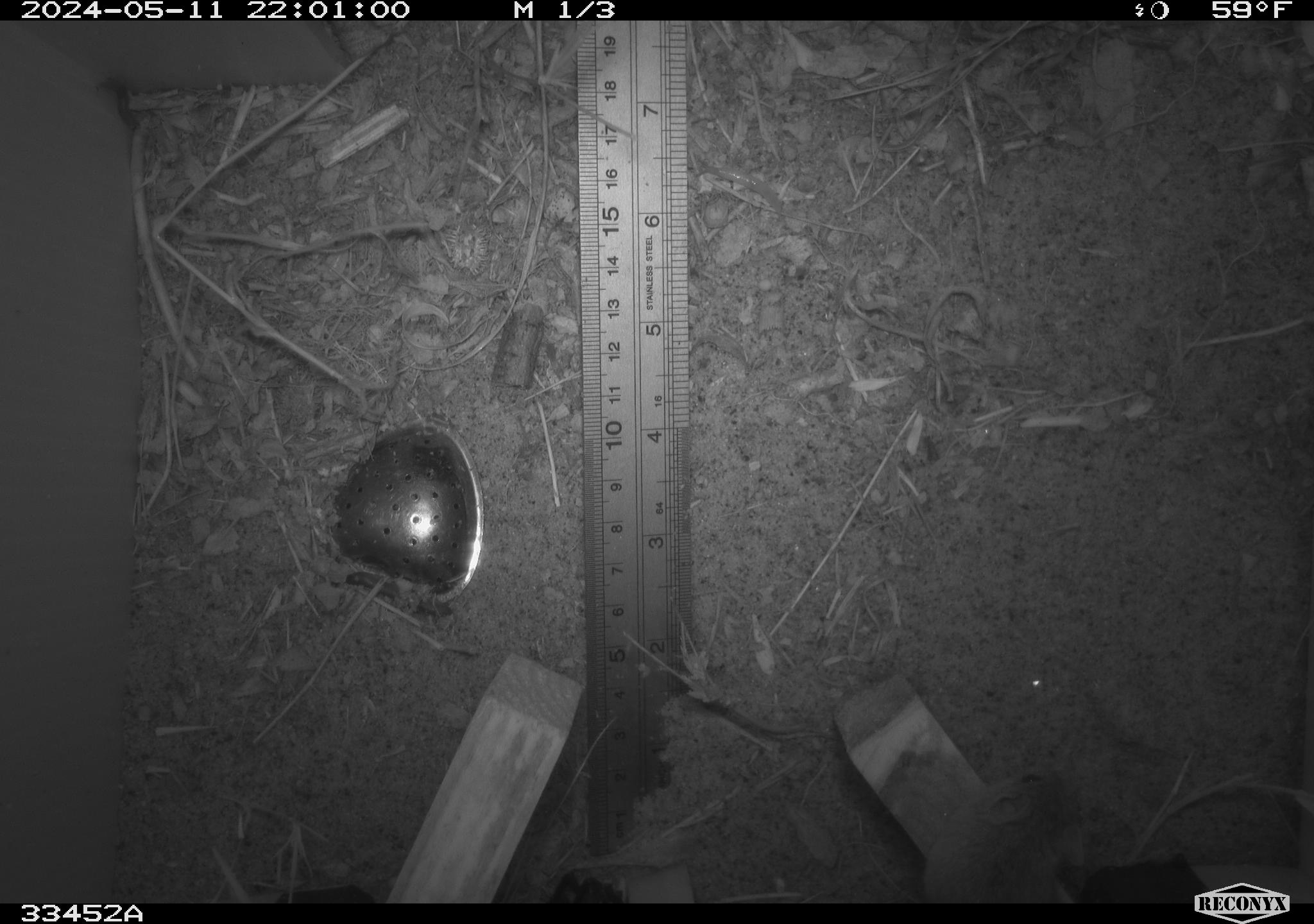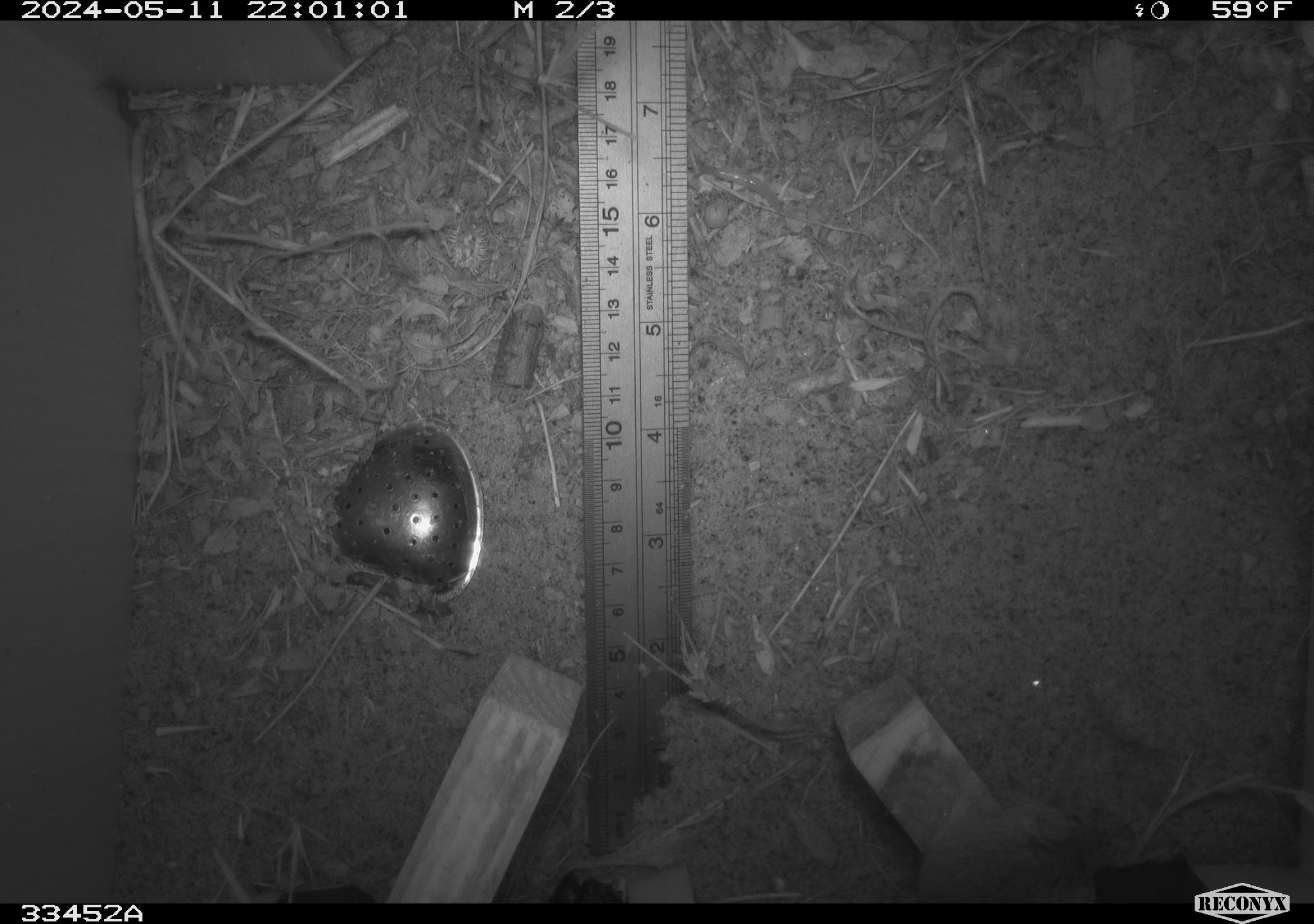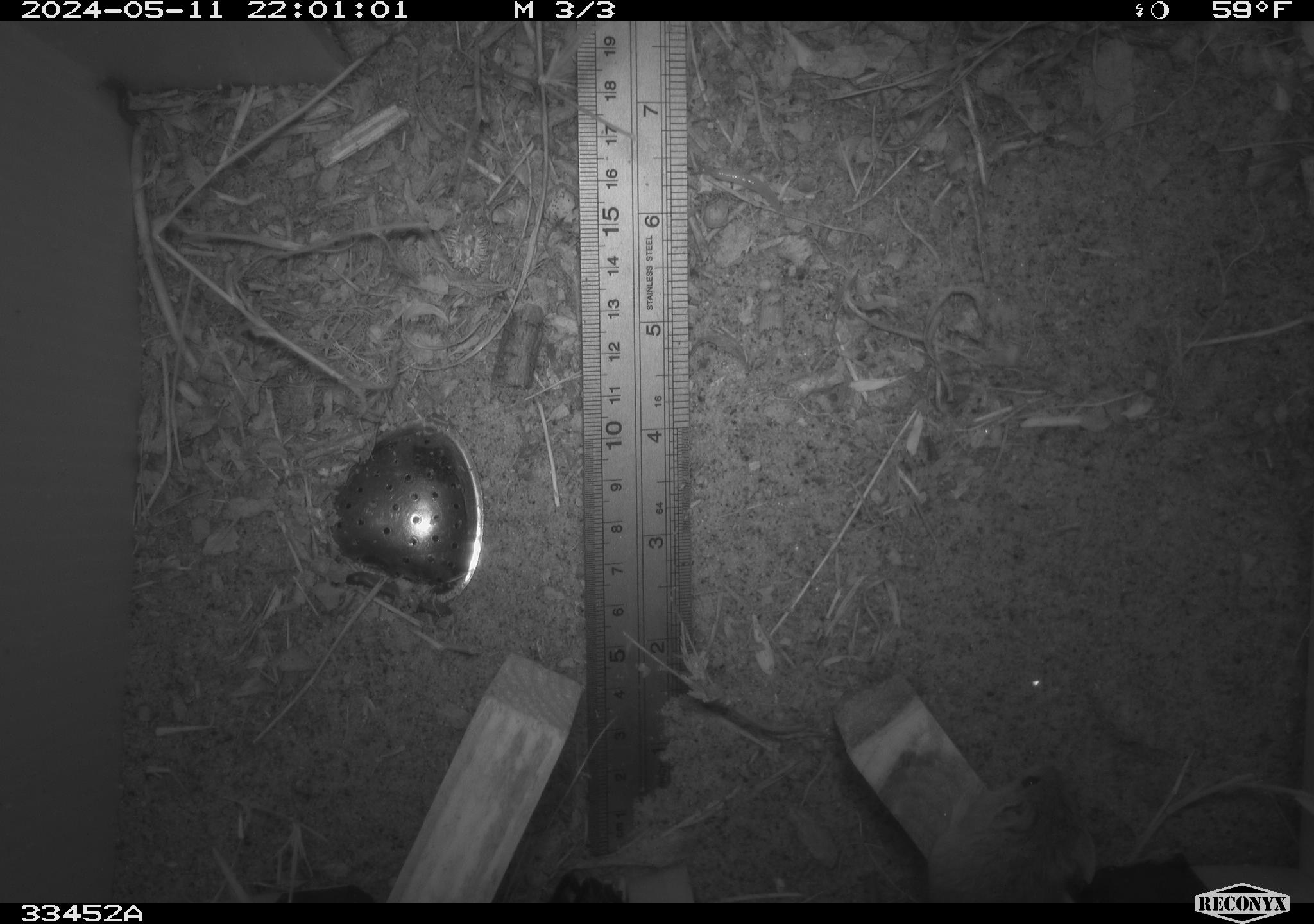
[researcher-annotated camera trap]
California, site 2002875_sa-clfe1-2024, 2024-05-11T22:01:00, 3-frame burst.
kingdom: Animalia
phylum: Arthropoda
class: Insecta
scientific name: Insecta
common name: insect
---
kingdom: Animalia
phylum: Chordata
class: Mammalia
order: Rodentia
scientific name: Rodentia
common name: mouse species